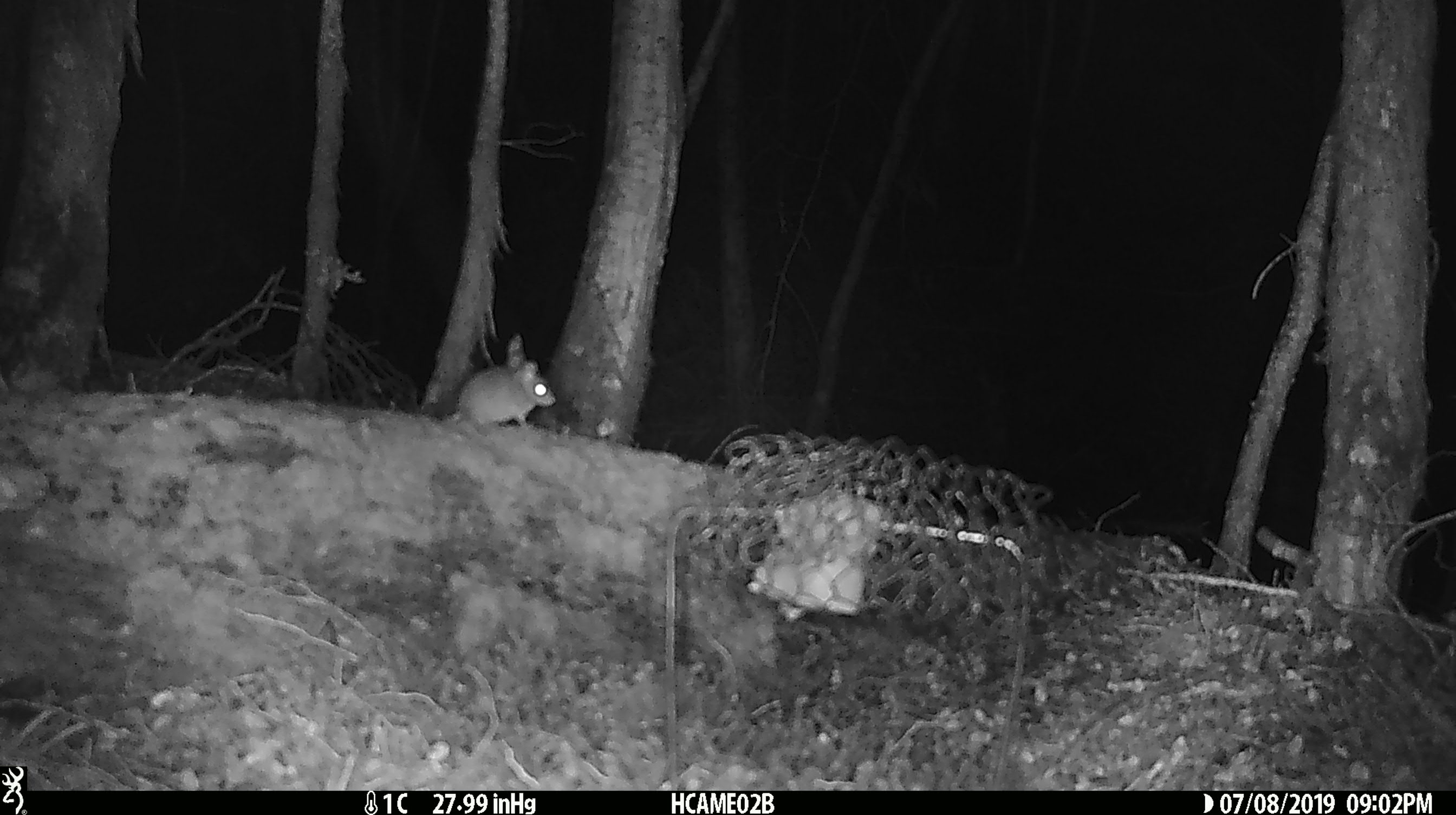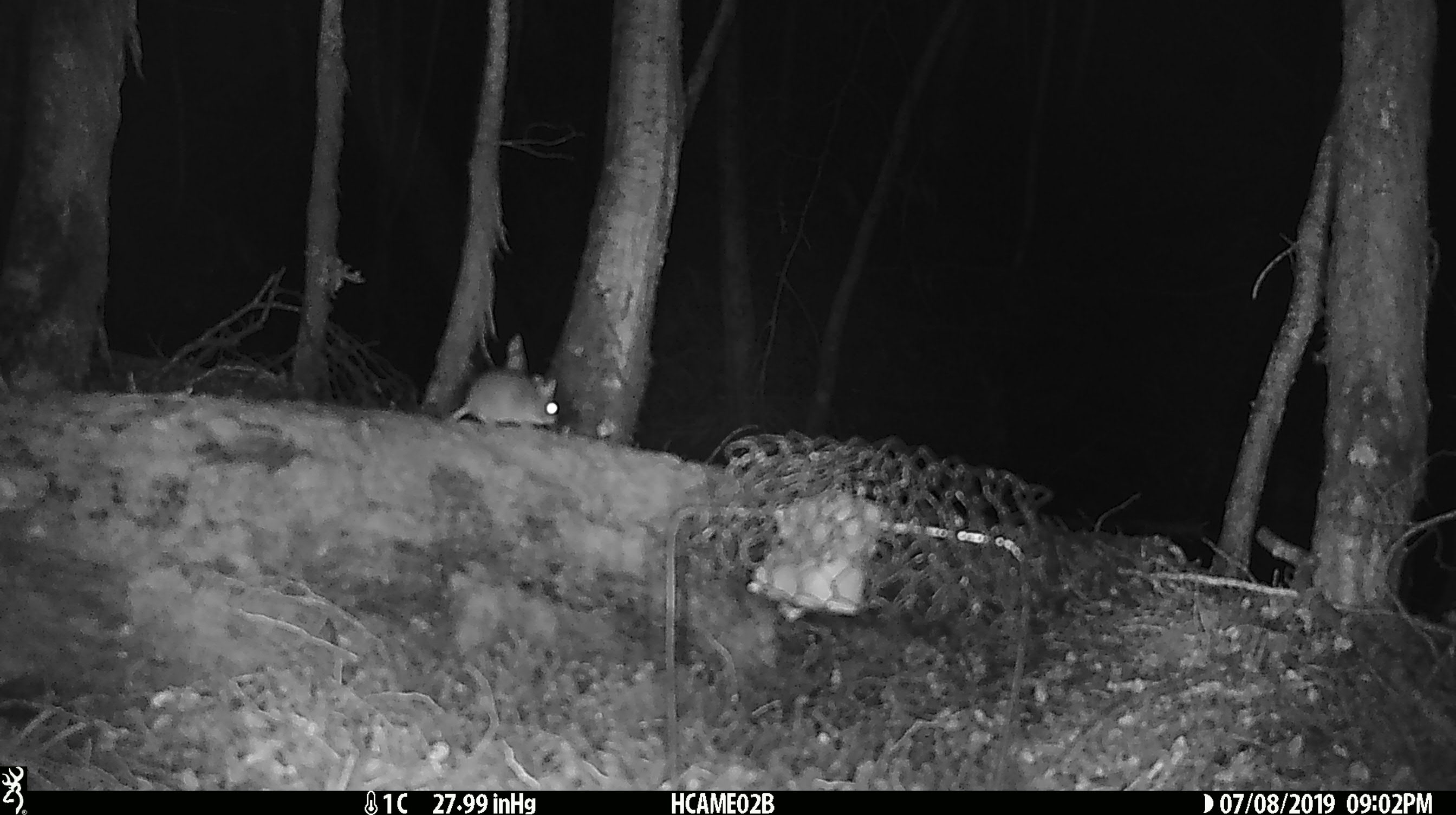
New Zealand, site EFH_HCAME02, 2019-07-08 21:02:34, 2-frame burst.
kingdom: Animalia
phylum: Chordata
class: Mammalia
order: Rodentia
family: Muridae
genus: Mus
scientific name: Mus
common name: mouse